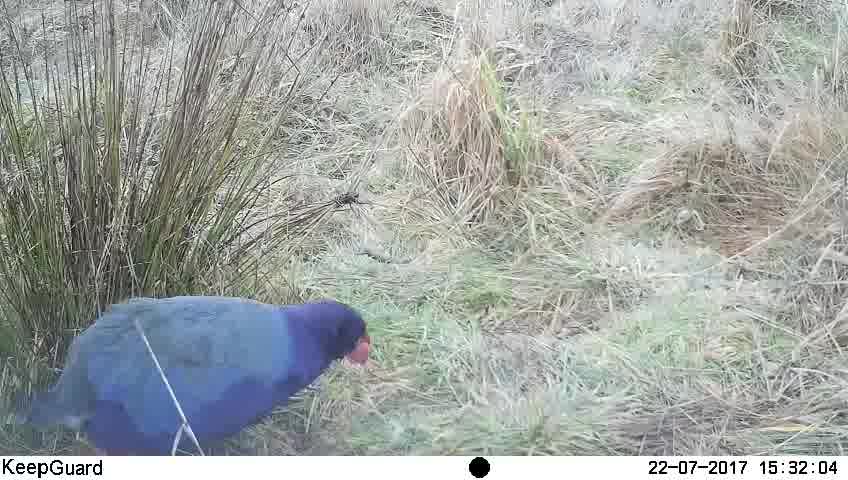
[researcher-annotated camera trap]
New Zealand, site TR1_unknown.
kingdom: Animalia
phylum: Chordata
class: Aves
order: Gruiformes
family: Rallidae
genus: Porphyrio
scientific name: Porphyrio mantelli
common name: takahe